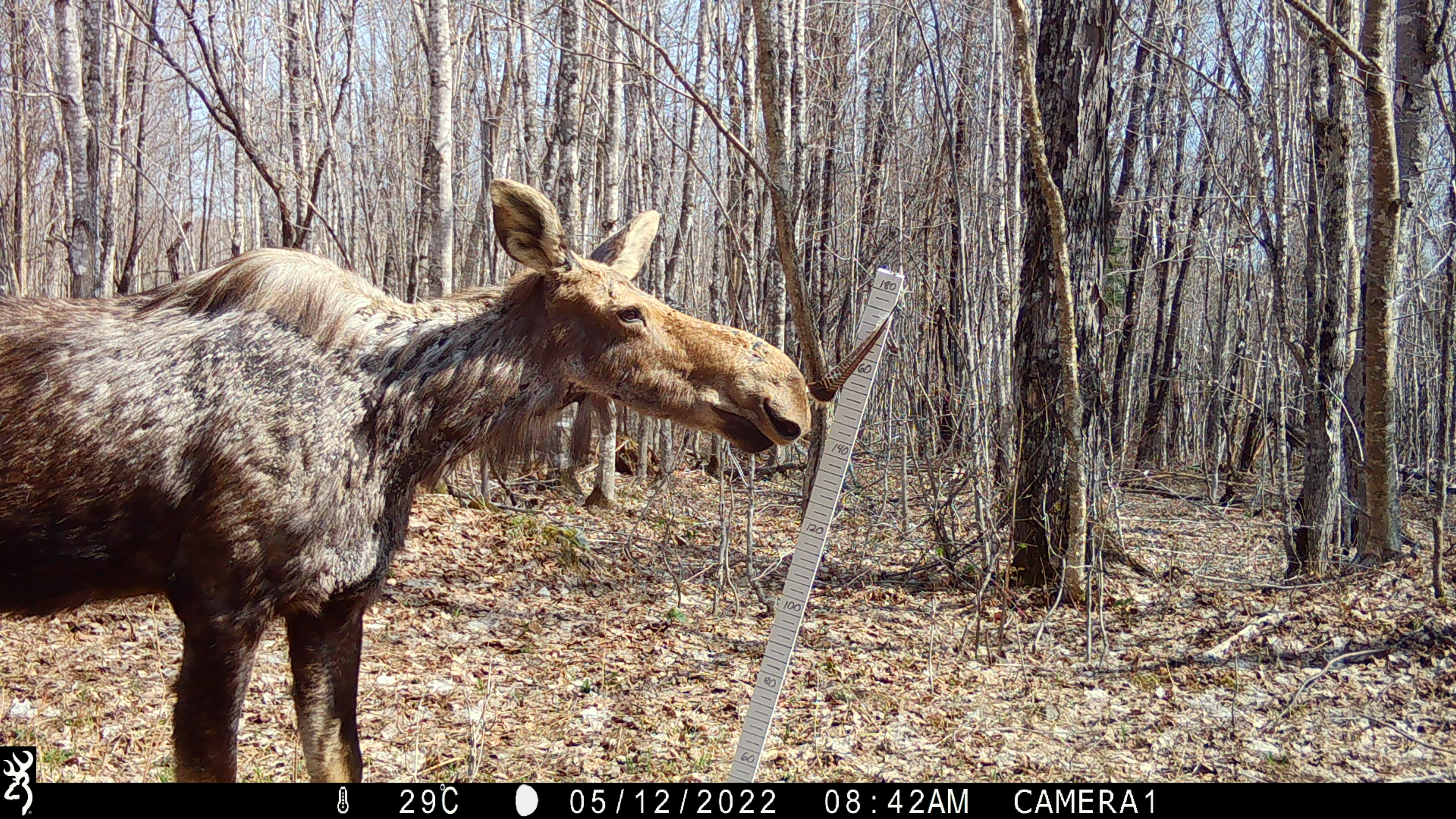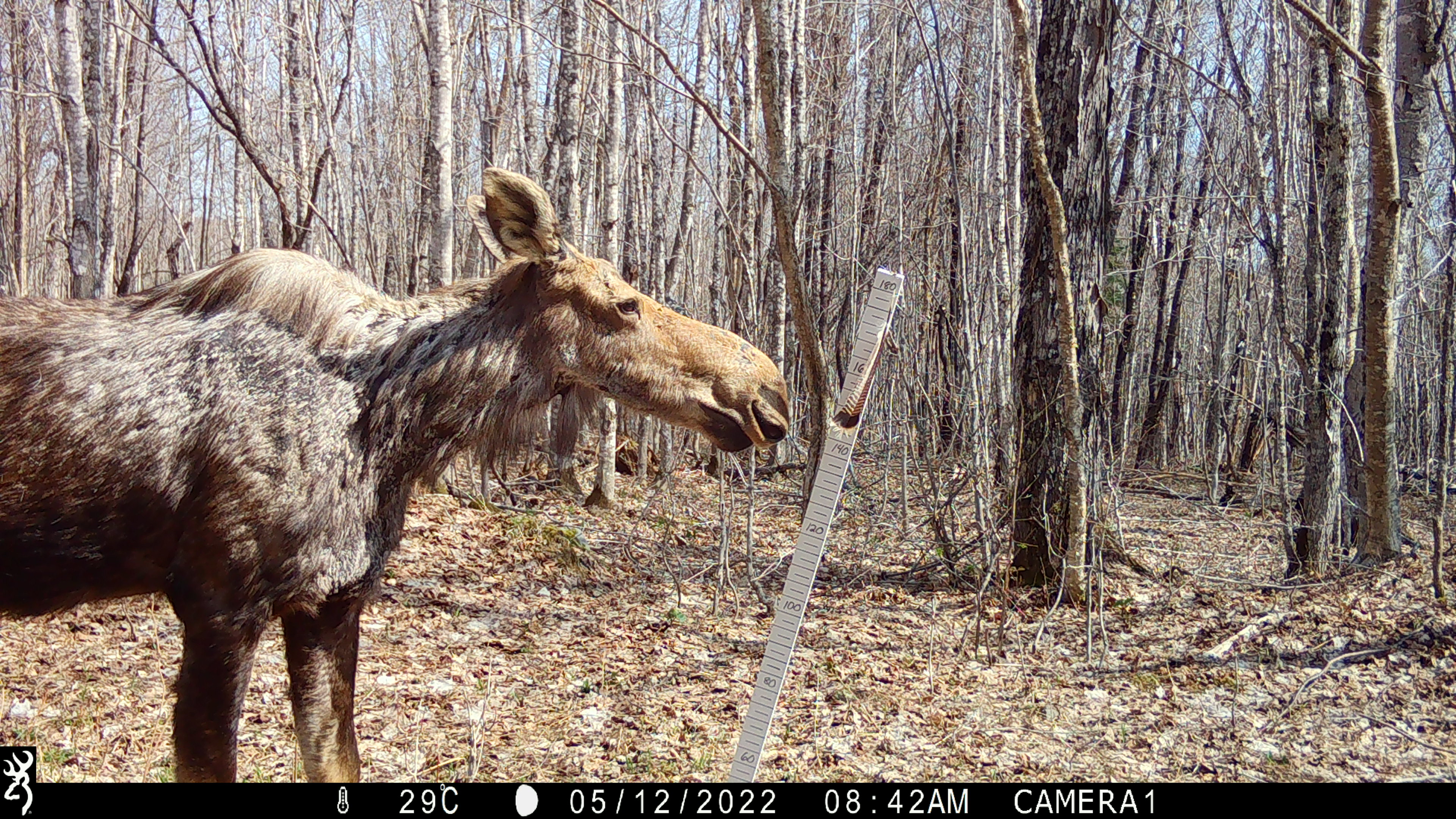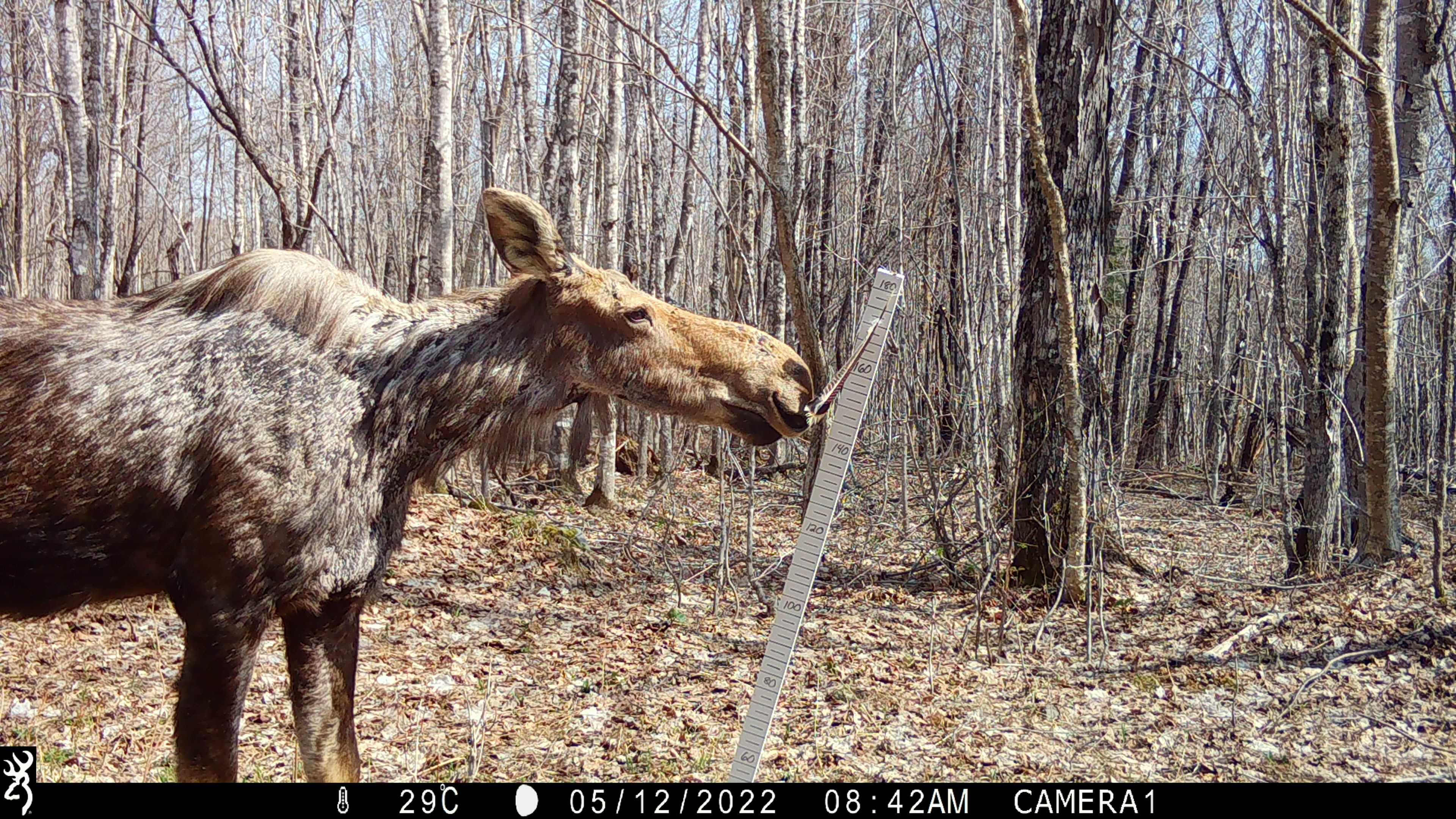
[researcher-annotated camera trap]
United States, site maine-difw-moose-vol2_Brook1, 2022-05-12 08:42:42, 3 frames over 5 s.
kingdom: Animalia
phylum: Chordata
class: Mammalia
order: Artiodactyla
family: Cervidae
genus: Alces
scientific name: Alces alces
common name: moose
Moose (Alces alces).